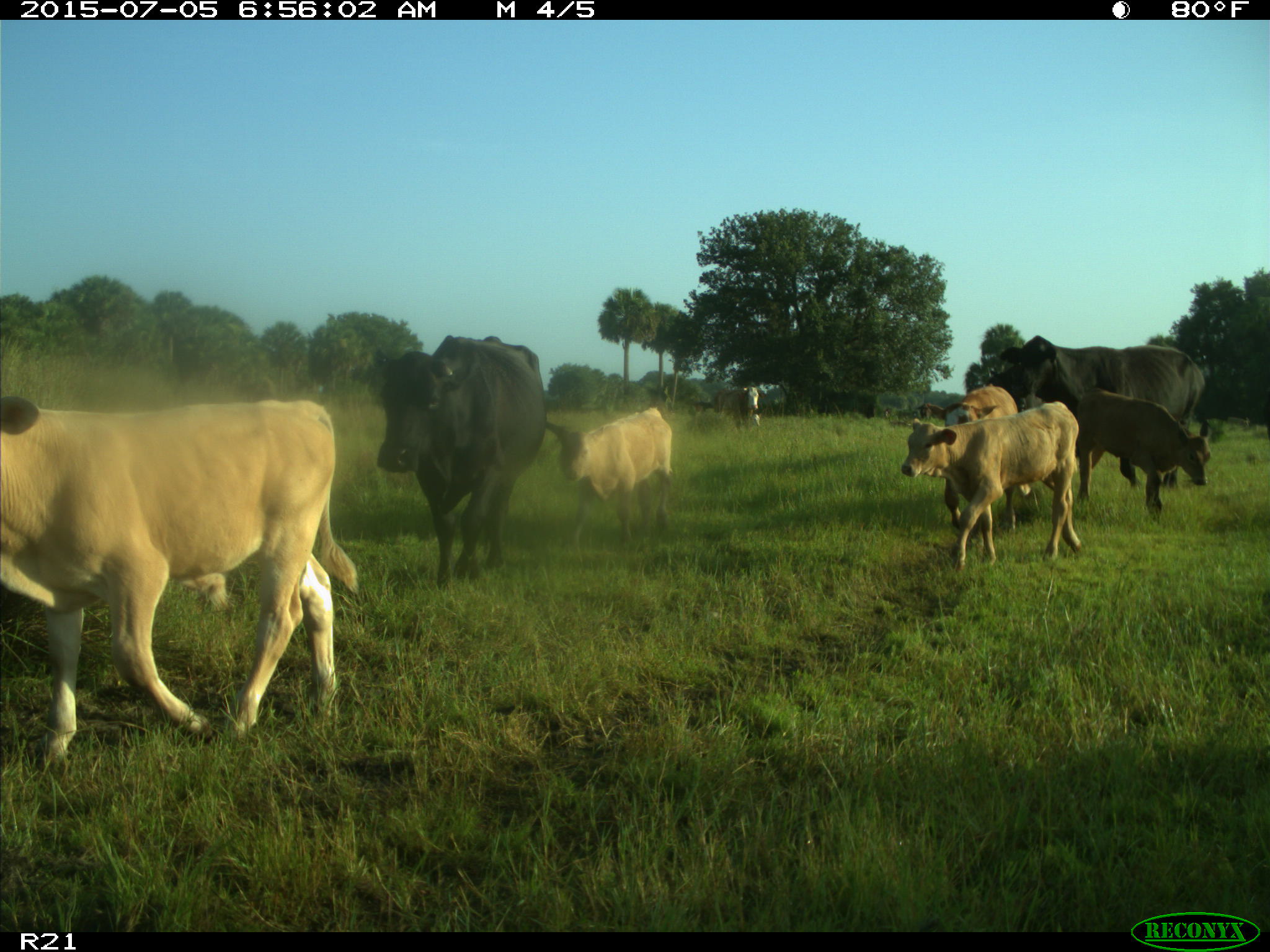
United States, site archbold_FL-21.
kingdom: Animalia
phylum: Chordata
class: Mammalia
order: Artiodactyla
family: Bovidae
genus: Bos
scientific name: Bos taurus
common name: domestic cow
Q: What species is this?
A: Bos taurus (domestic cow).